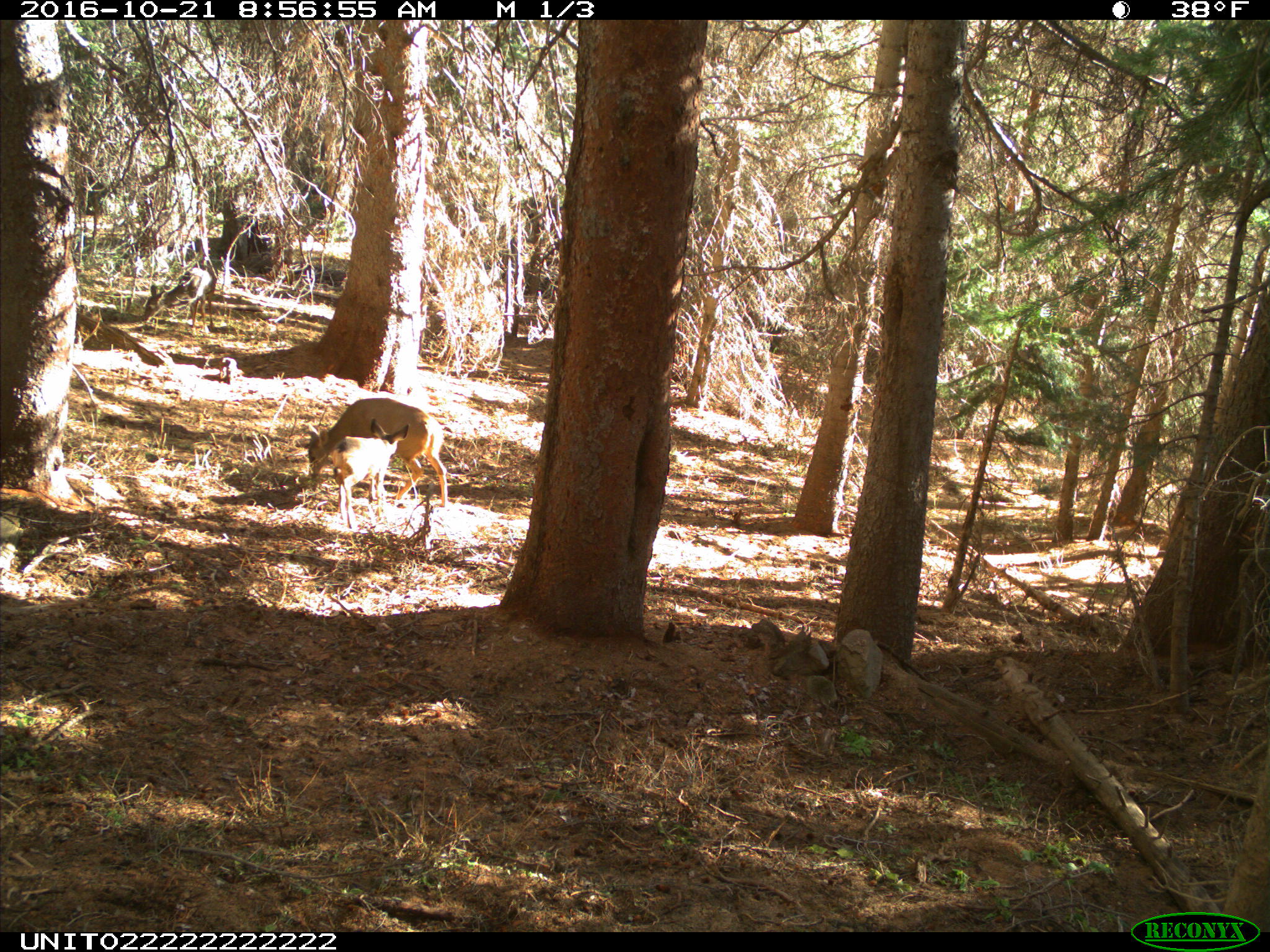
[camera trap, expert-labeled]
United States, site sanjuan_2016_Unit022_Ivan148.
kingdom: Animalia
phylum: Chordata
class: Mammalia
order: Artiodactyla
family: Cervidae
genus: Odocoileus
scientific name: Odocoileus hemionus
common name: mule deer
Odocoileus hemionus (mule deer).